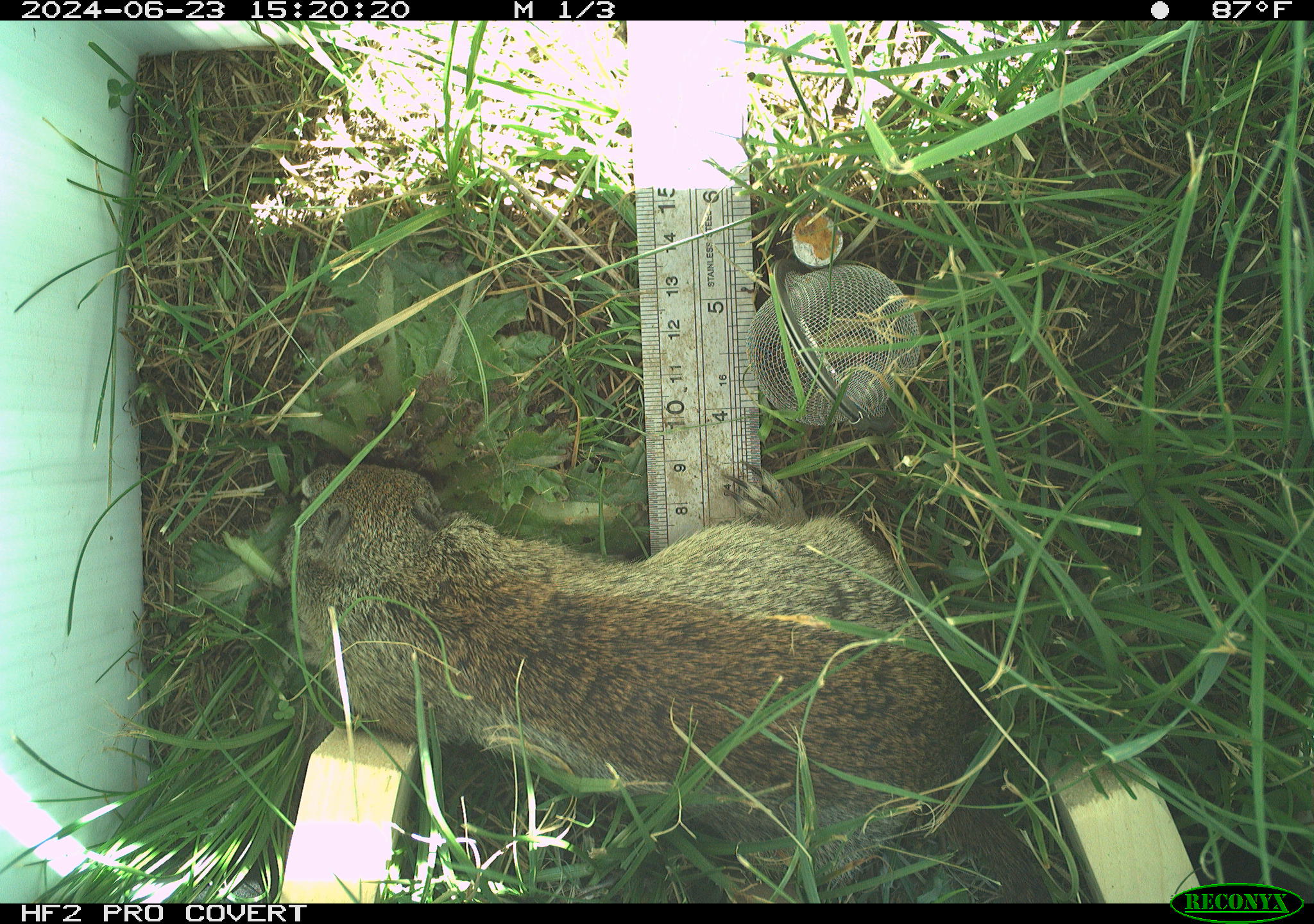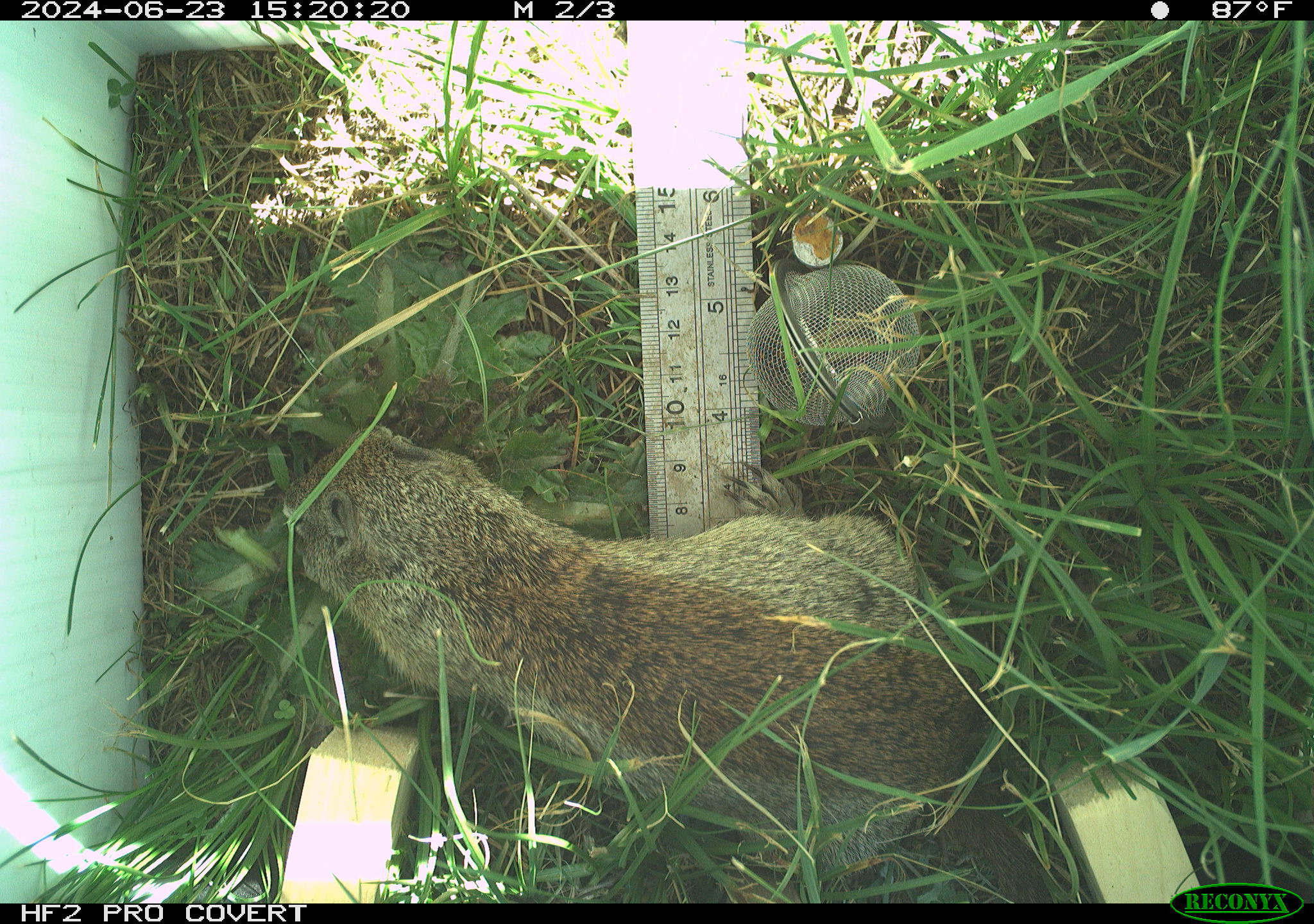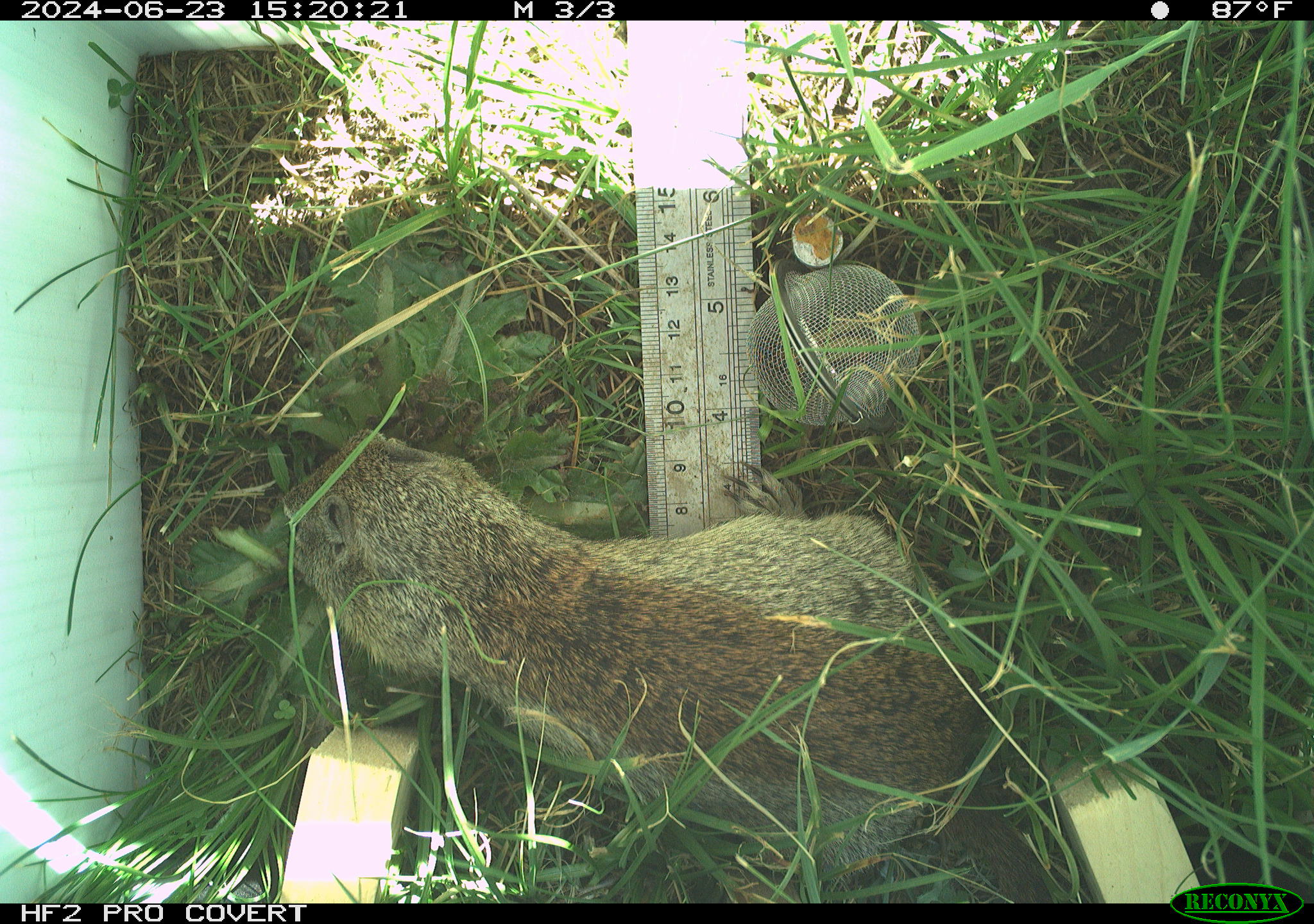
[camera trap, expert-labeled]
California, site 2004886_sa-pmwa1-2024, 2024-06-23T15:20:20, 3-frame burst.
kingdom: Animalia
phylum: Chordata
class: Mammalia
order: Rodentia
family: Sciuridae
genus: Urocitellus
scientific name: Urocitellus beldingi beldingi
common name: belding's ground squirrel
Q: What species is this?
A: Belding's ground squirrel (Urocitellus beldingi beldingi).